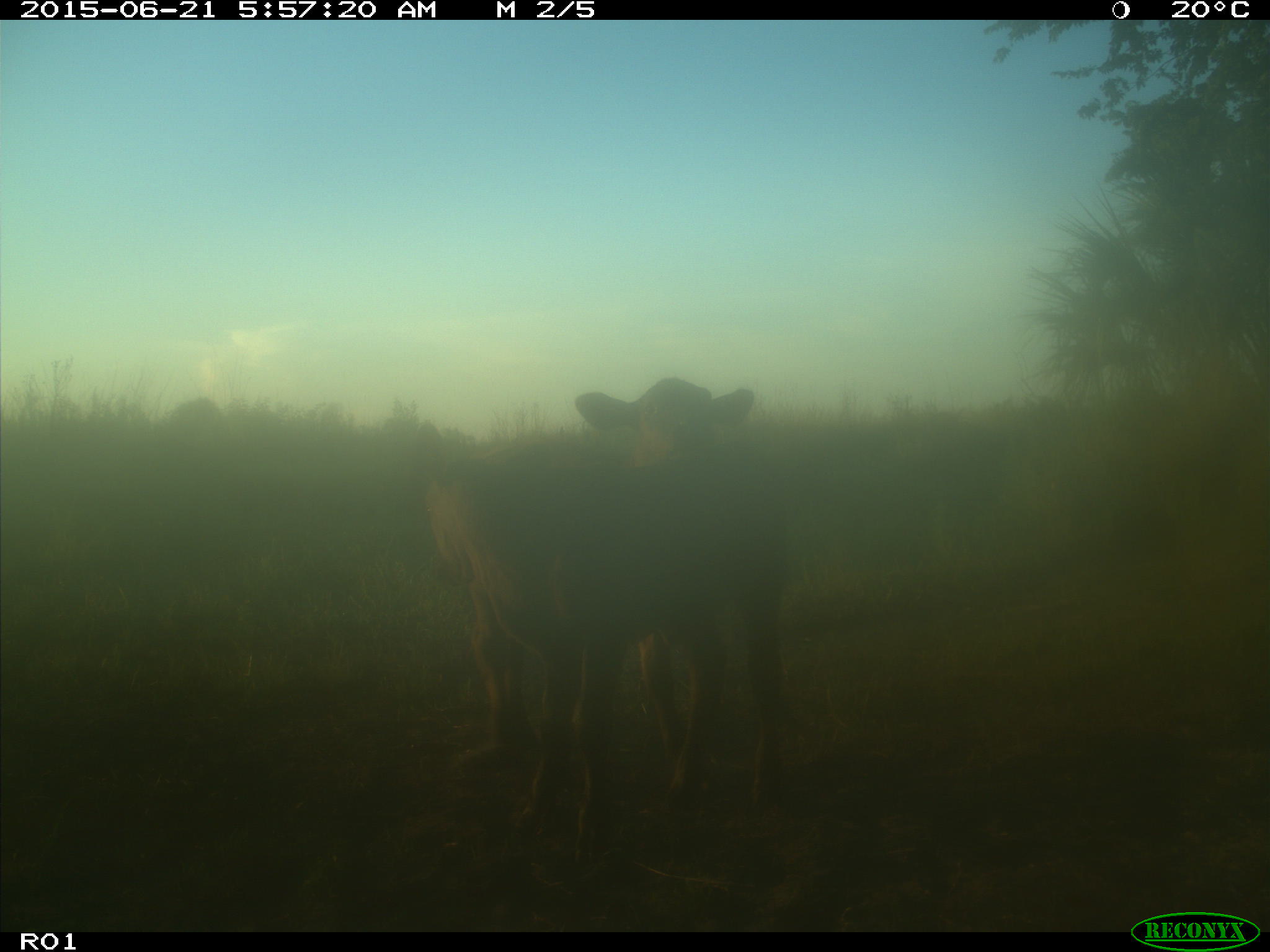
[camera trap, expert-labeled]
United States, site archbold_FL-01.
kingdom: Animalia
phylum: Chordata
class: Mammalia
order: Artiodactyla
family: Bovidae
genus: Bos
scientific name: Bos taurus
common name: domestic cow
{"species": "Bos taurus (domestic cow)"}